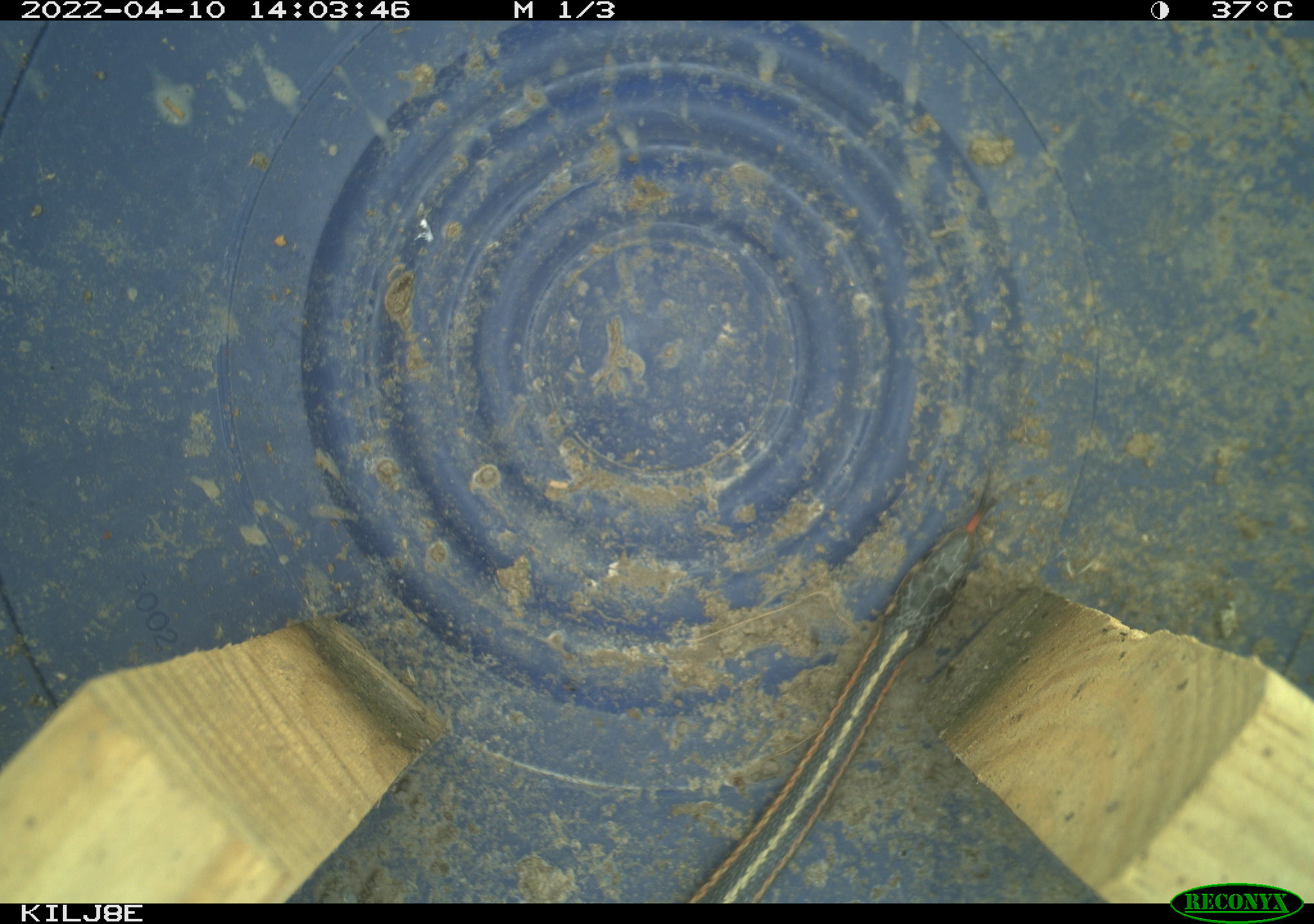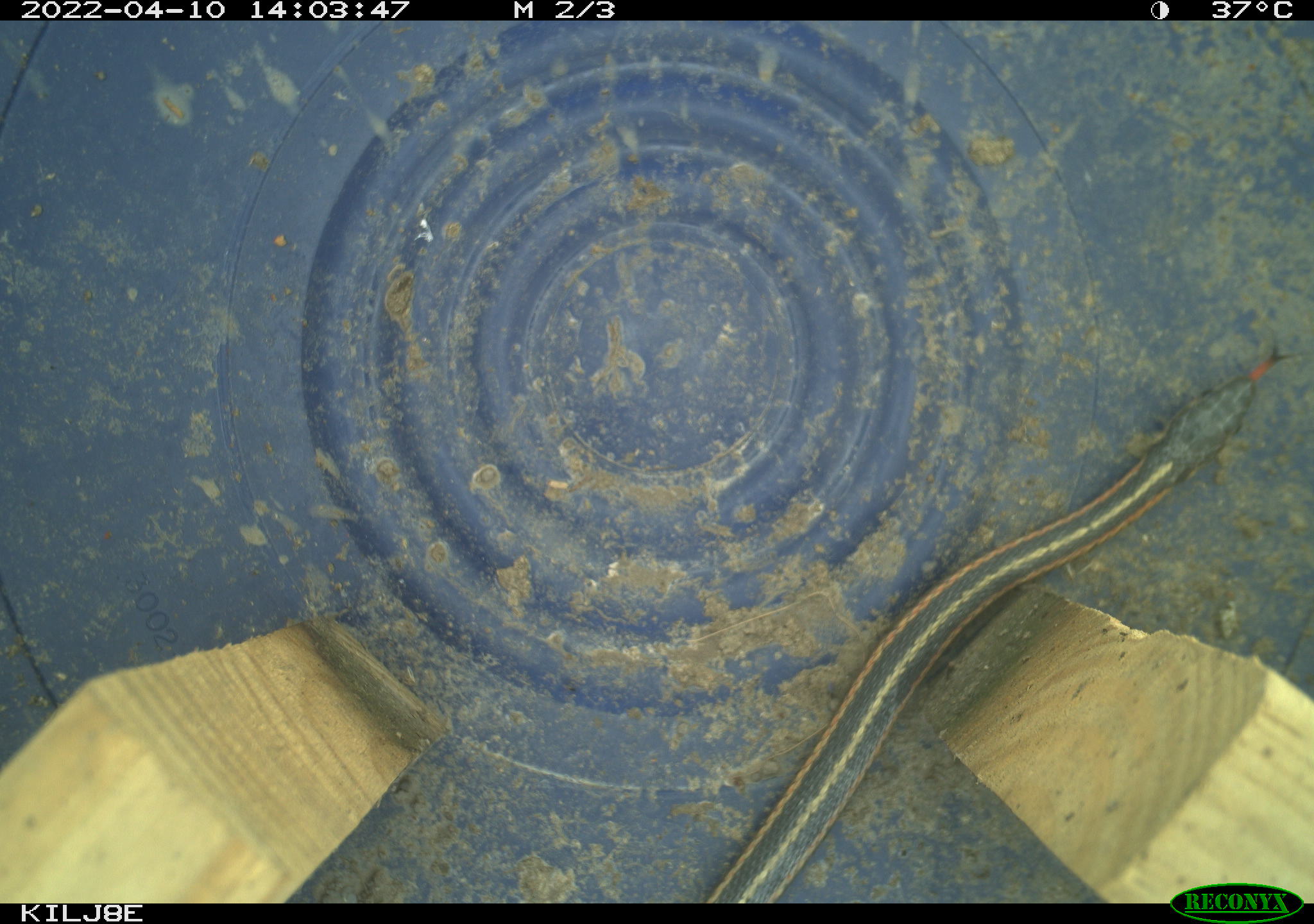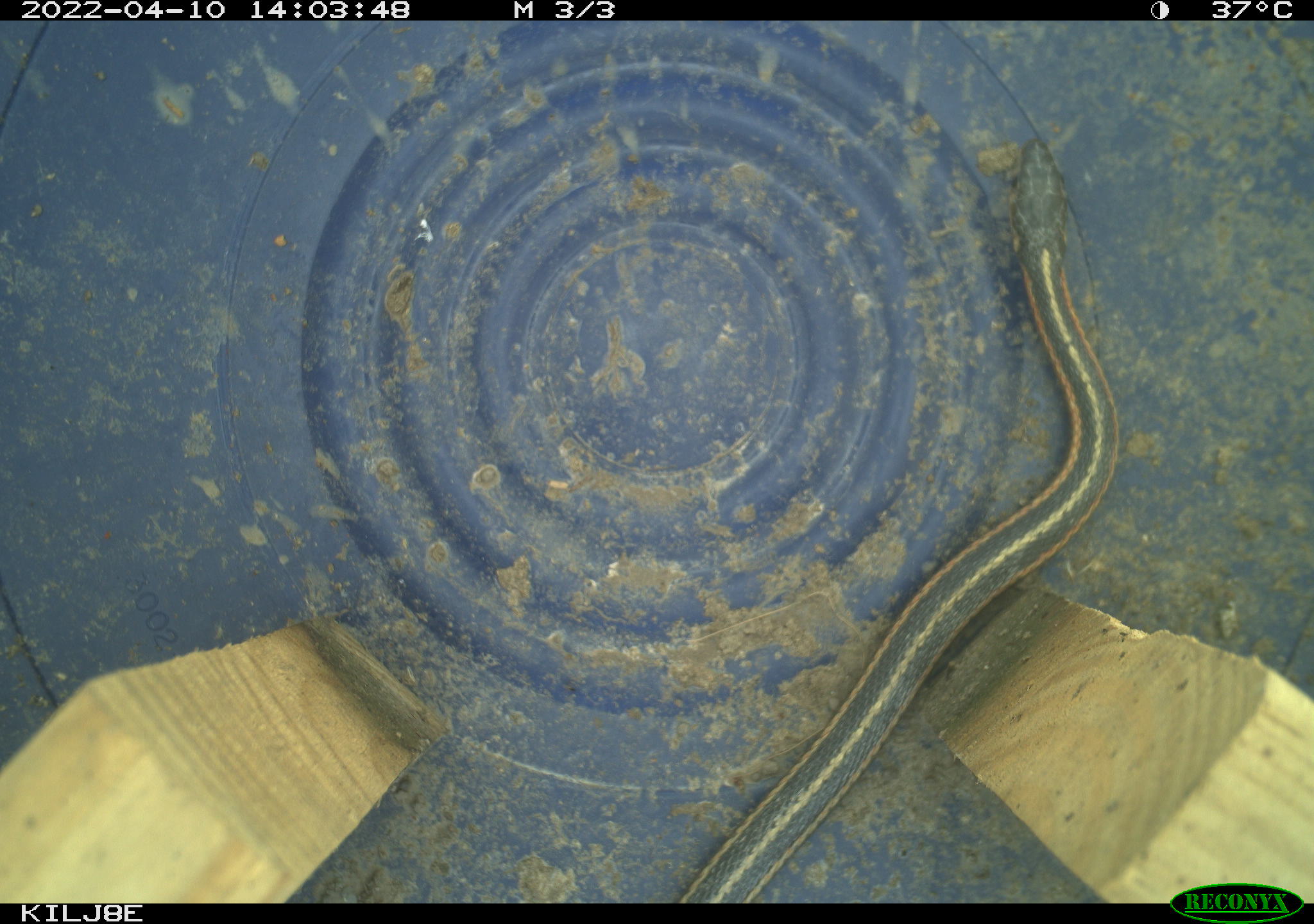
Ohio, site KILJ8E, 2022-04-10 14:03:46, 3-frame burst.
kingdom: Animalia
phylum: Chordata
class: Reptilia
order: Squamata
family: Colubridae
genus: Thamnophis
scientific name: Thamnophis sirtalis sirtalis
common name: eastern gartersnake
Eastern gartersnake (Thamnophis sirtalis sirtalis).